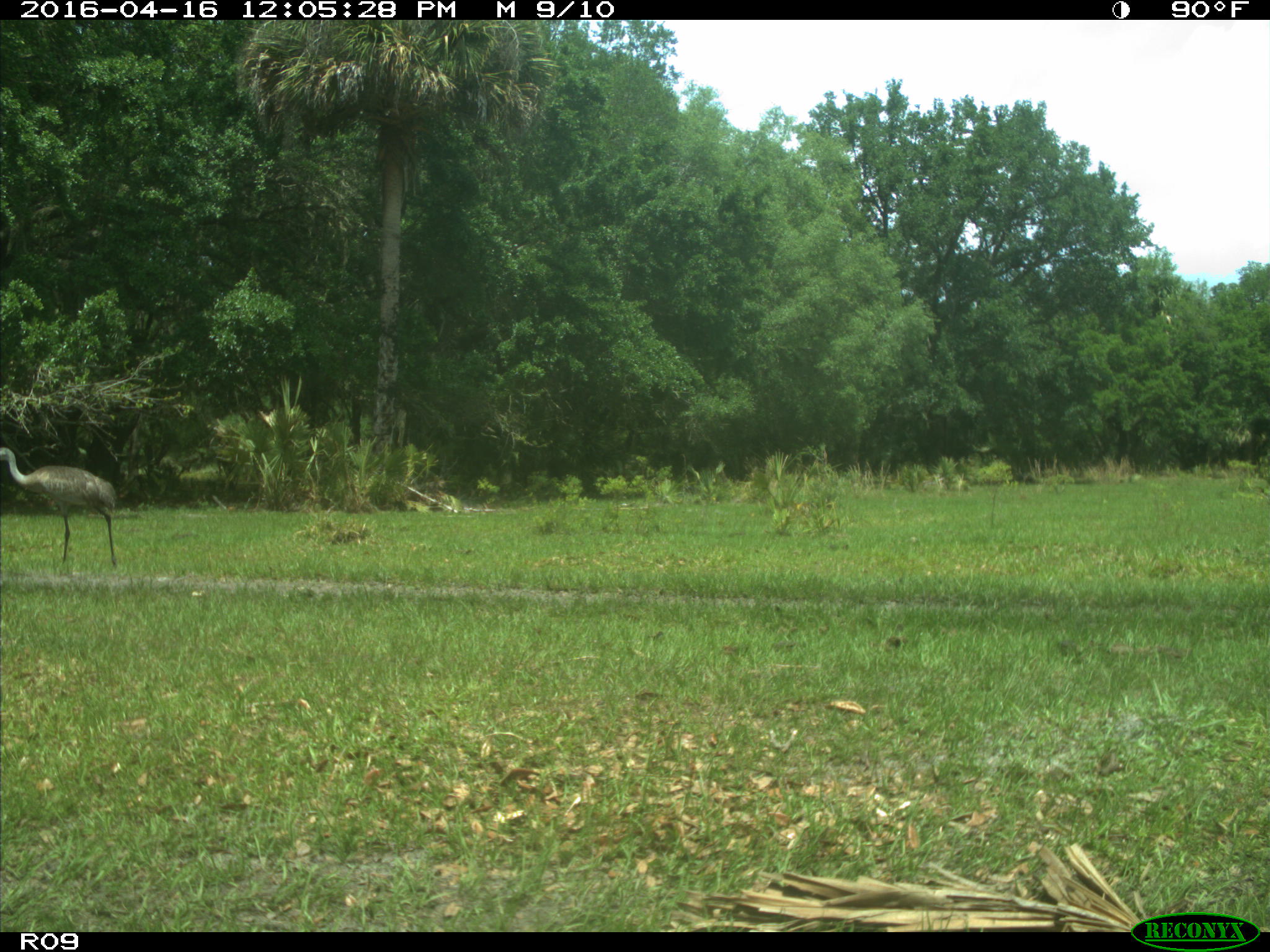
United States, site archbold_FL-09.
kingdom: Animalia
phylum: Chordata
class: Aves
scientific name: Aves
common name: birds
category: unidentified bird